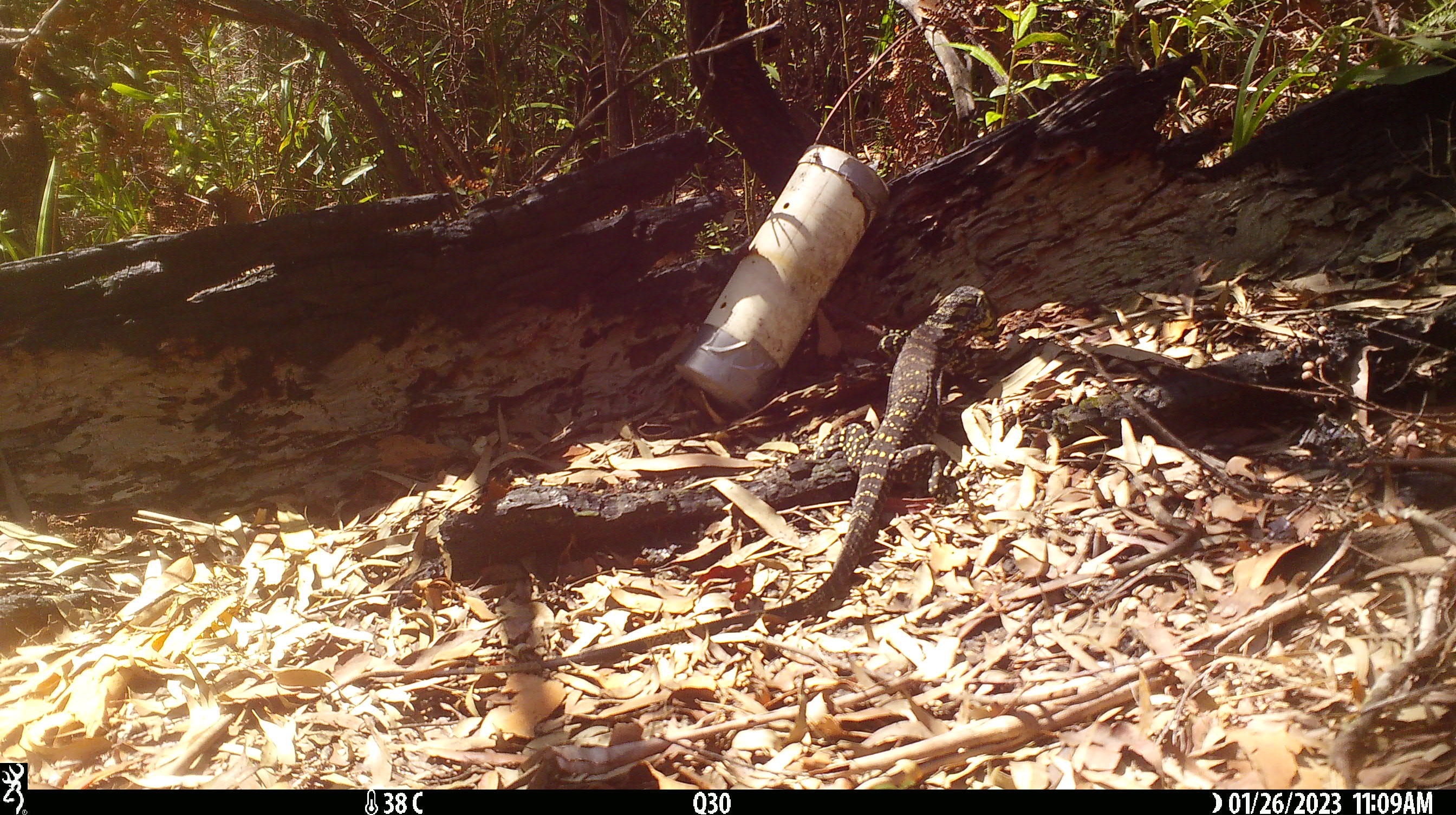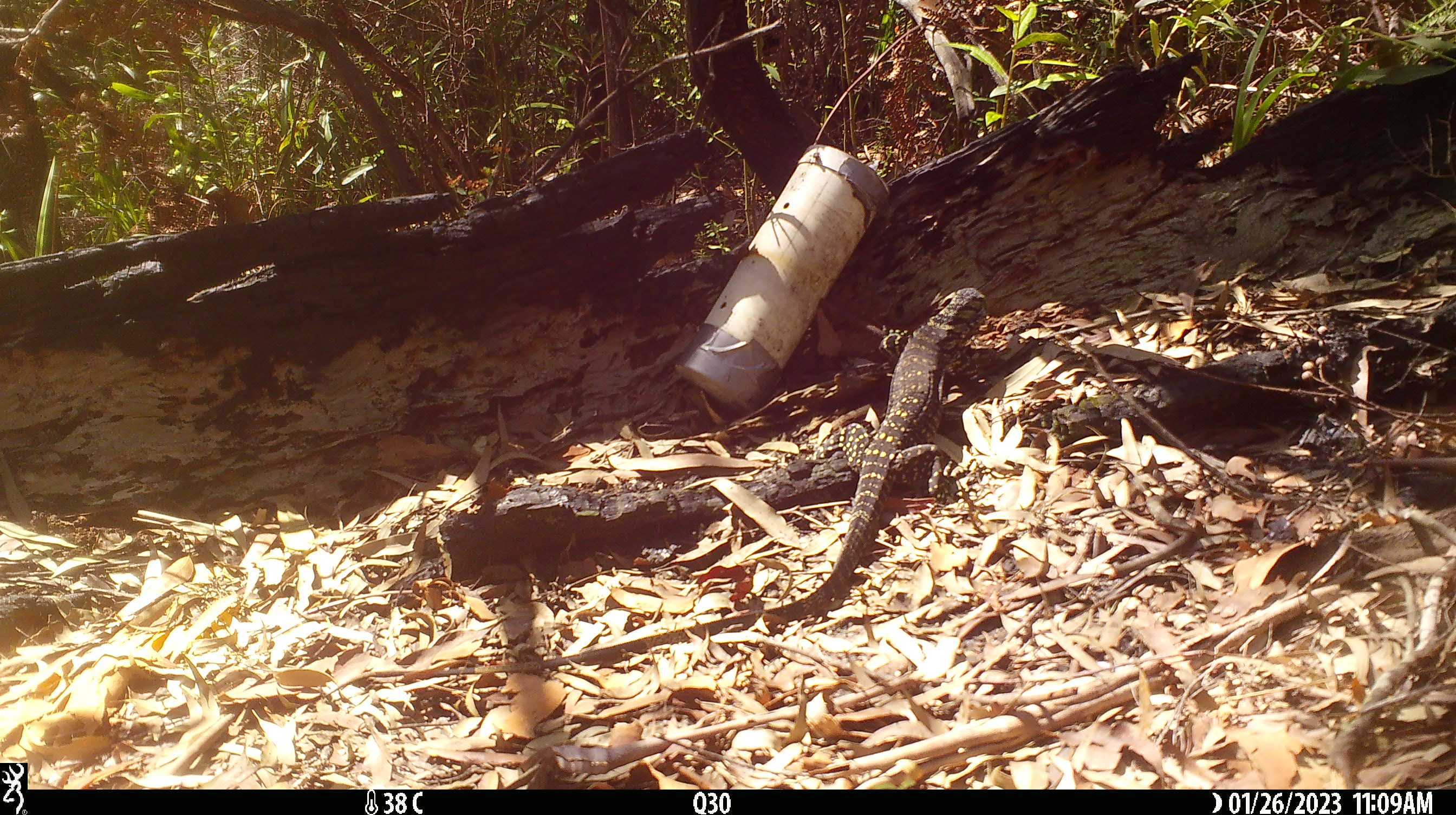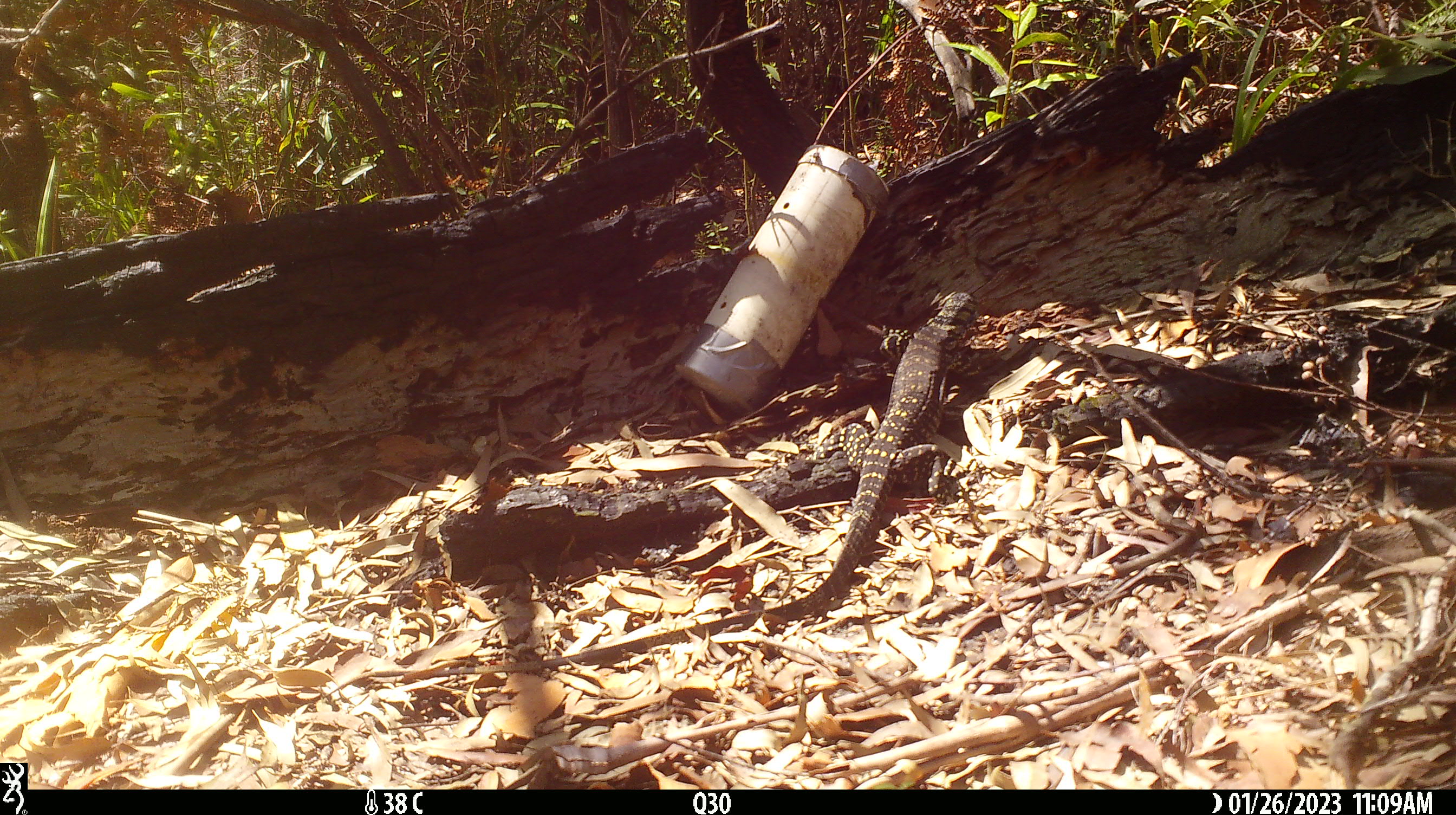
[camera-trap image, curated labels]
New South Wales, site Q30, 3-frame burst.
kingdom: Animalia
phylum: Chordata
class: Reptilia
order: Squamata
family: Varanidae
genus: Varanus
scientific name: Varanus varius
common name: lace monitor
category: goanna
Goanna (lace monitor) (Varanus varius).